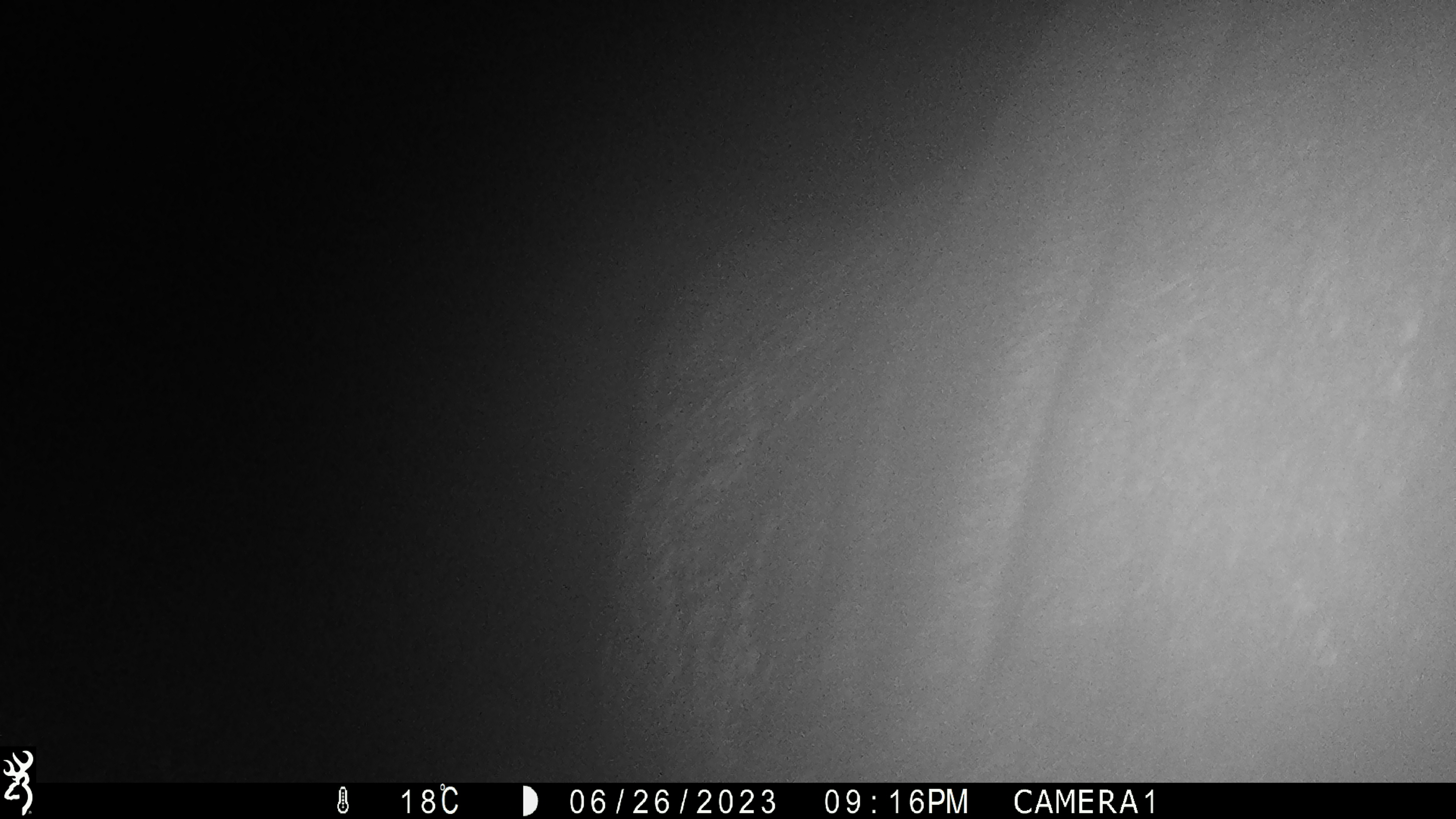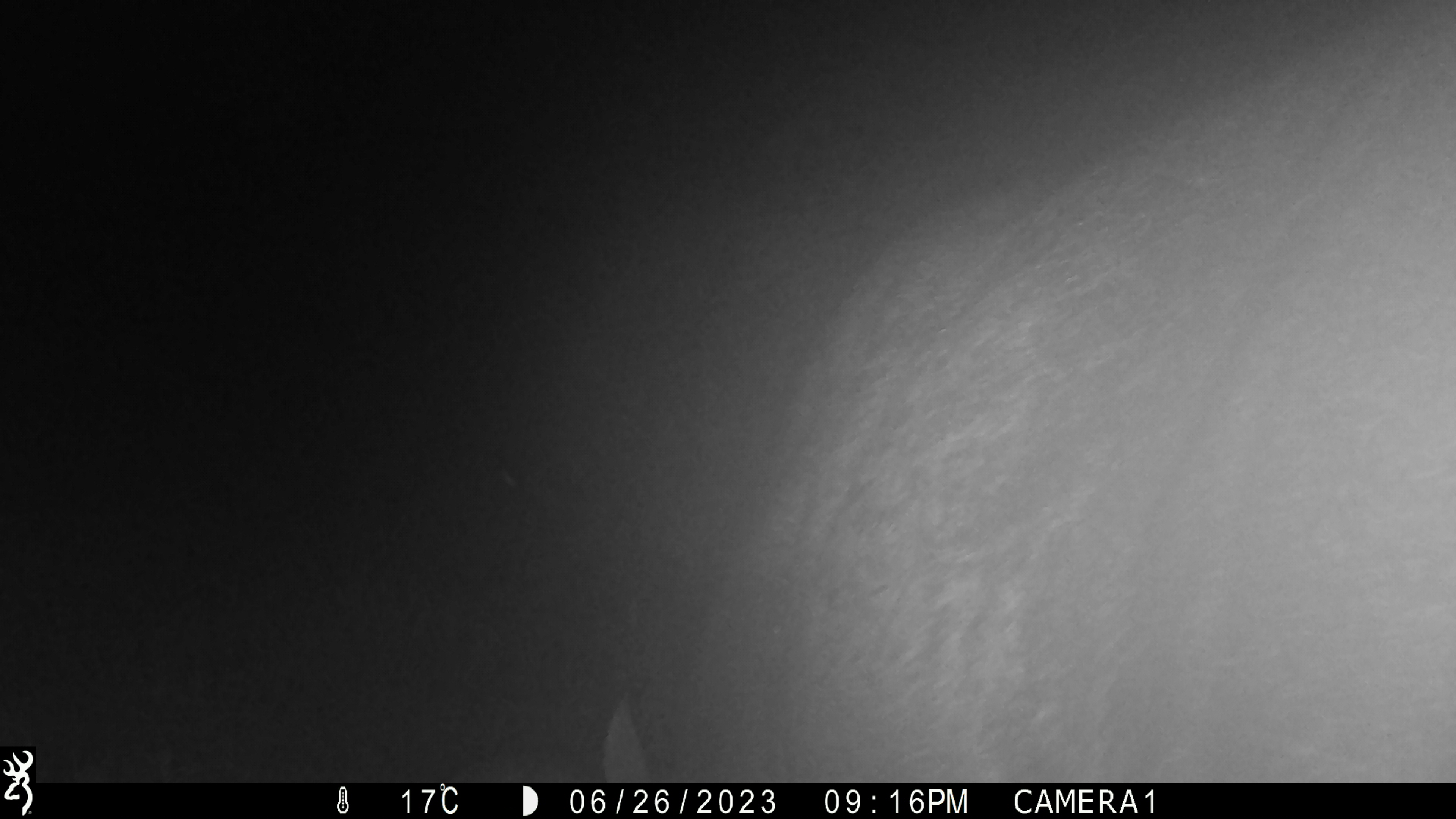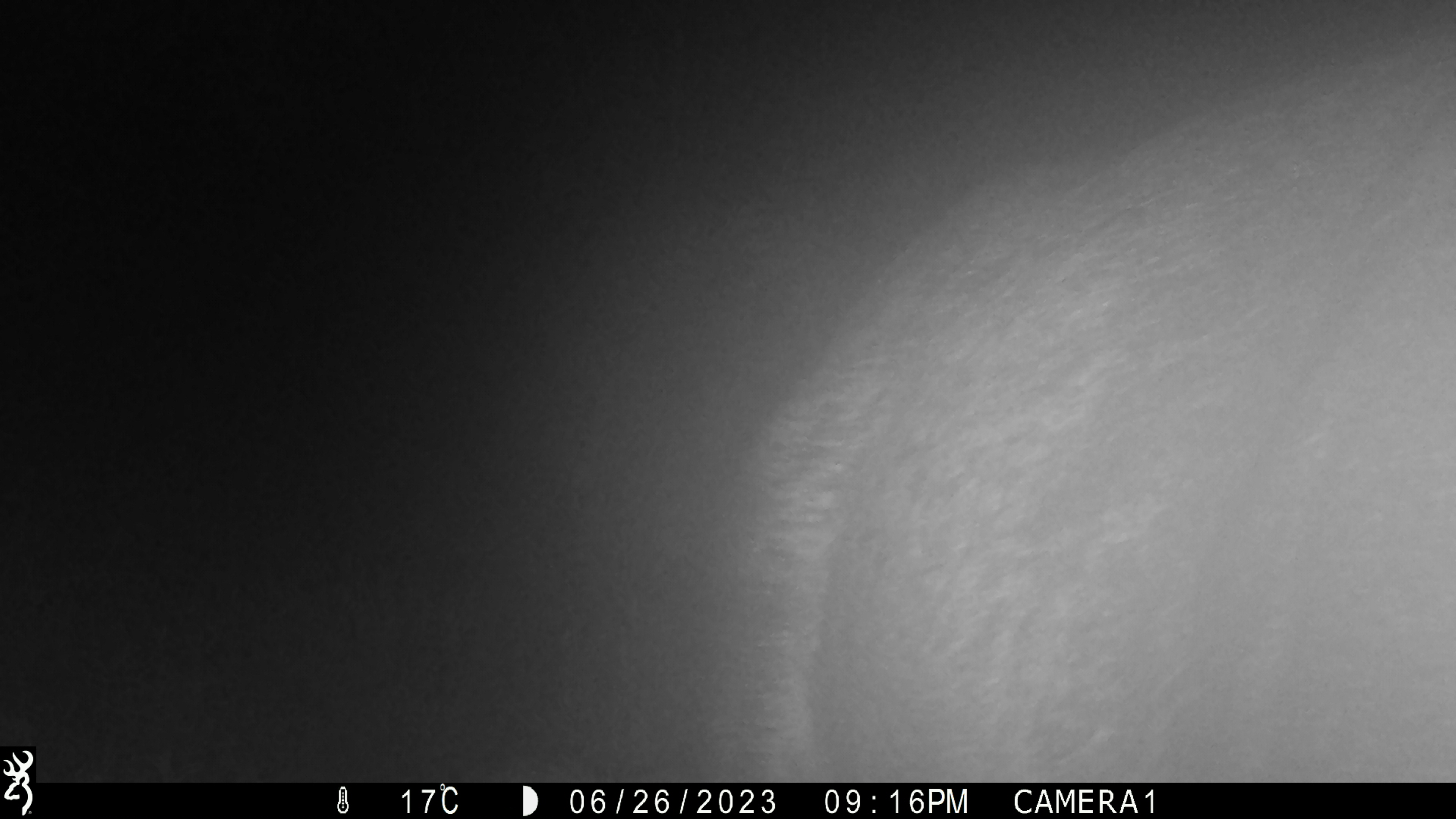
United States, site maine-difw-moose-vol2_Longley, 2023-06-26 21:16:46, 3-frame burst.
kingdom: Animalia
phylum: Chordata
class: Mammalia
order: Artiodactyla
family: Cervidae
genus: Alces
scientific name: Alces alces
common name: moose